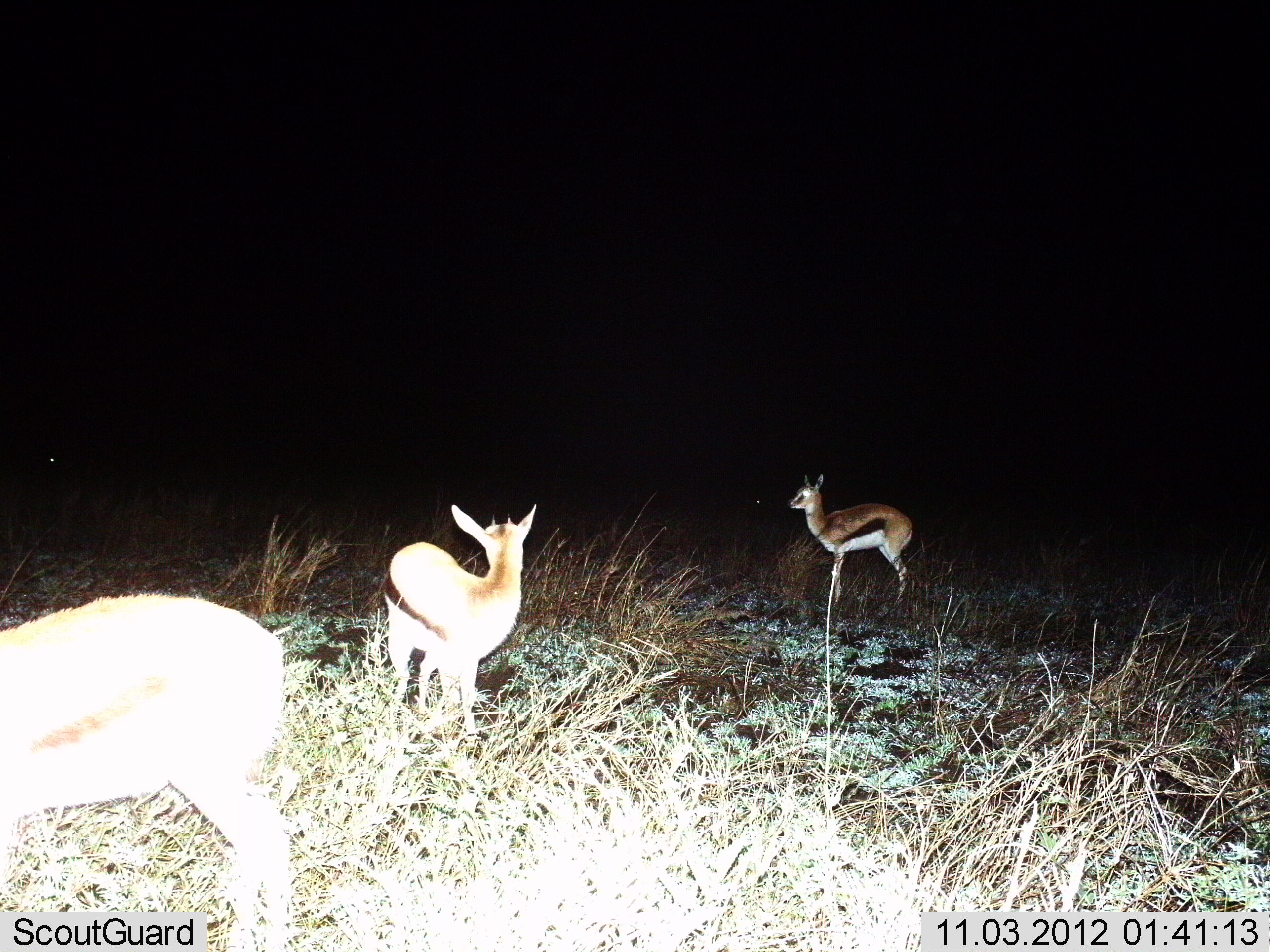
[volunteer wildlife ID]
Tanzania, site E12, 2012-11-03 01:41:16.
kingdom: Animalia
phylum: Chordata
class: Mammalia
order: Artiodactyla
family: Bovidae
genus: Eudorcas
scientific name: Eudorcas thomsonii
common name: thomson's gazelle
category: gazellethomsons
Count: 3.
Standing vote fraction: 100%.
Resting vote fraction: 0%.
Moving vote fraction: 10%.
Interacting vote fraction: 0%.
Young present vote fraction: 10%.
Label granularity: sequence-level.